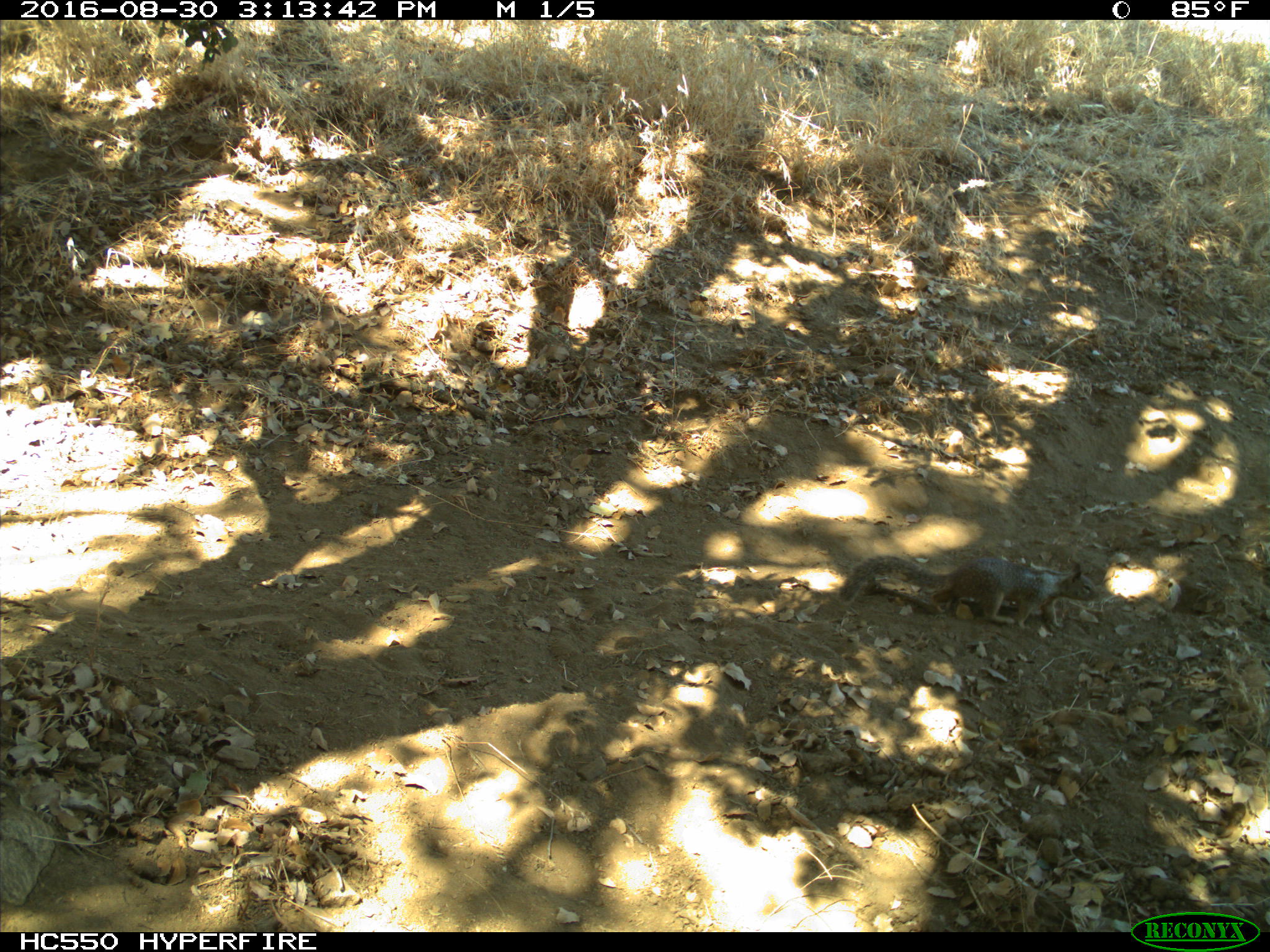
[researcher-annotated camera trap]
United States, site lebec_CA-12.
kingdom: Animalia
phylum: Chordata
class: Mammalia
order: Rodentia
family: Sciuridae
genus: Otospermophilus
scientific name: Otospermophilus beecheyi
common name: california ground squirrel